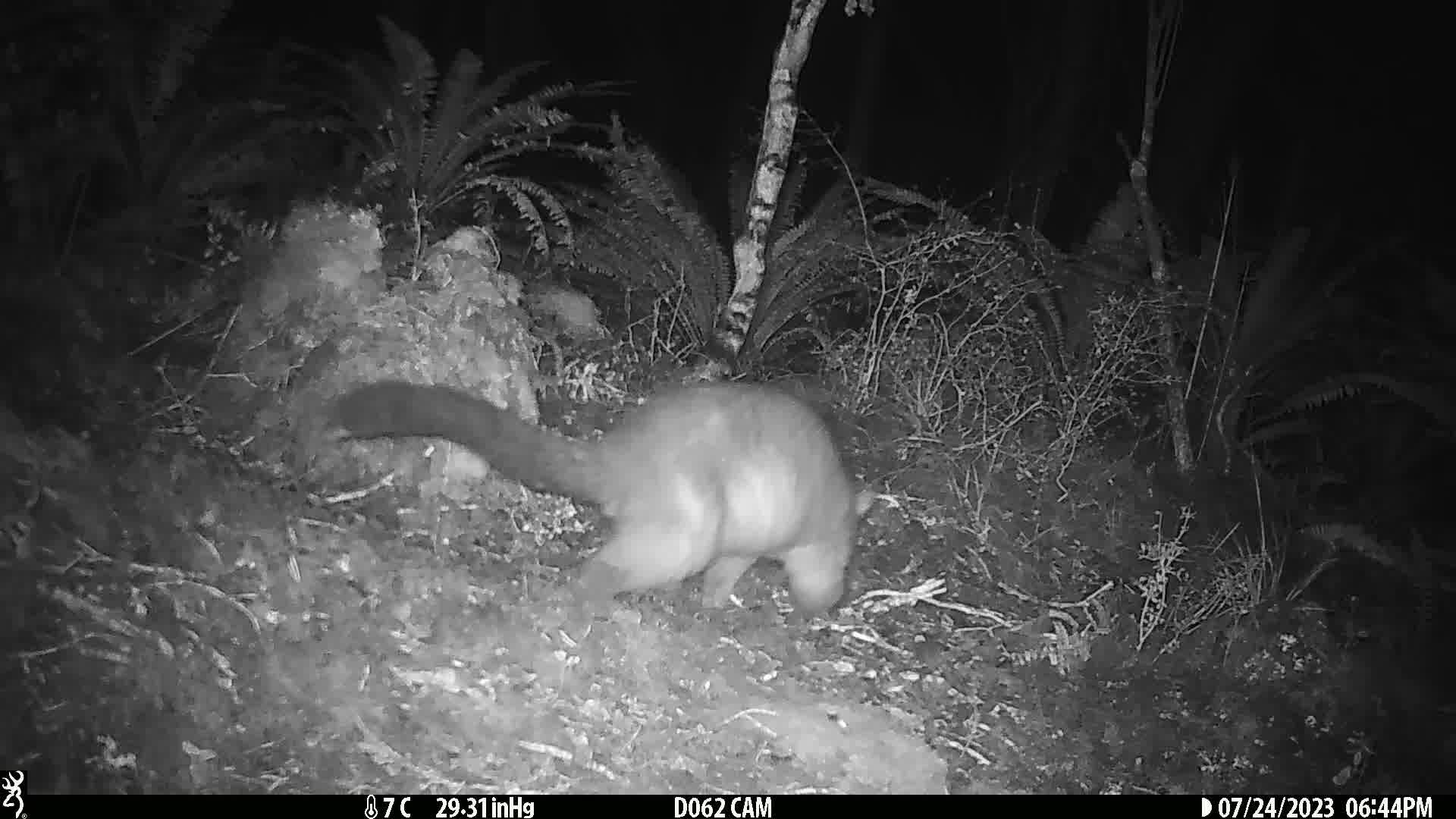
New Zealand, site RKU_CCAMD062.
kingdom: Animalia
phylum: Chordata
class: Mammalia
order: Diprotodontia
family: Phalangeridae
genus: Trichosurus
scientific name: Trichosurus vulpecula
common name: common brushtail possum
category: possum